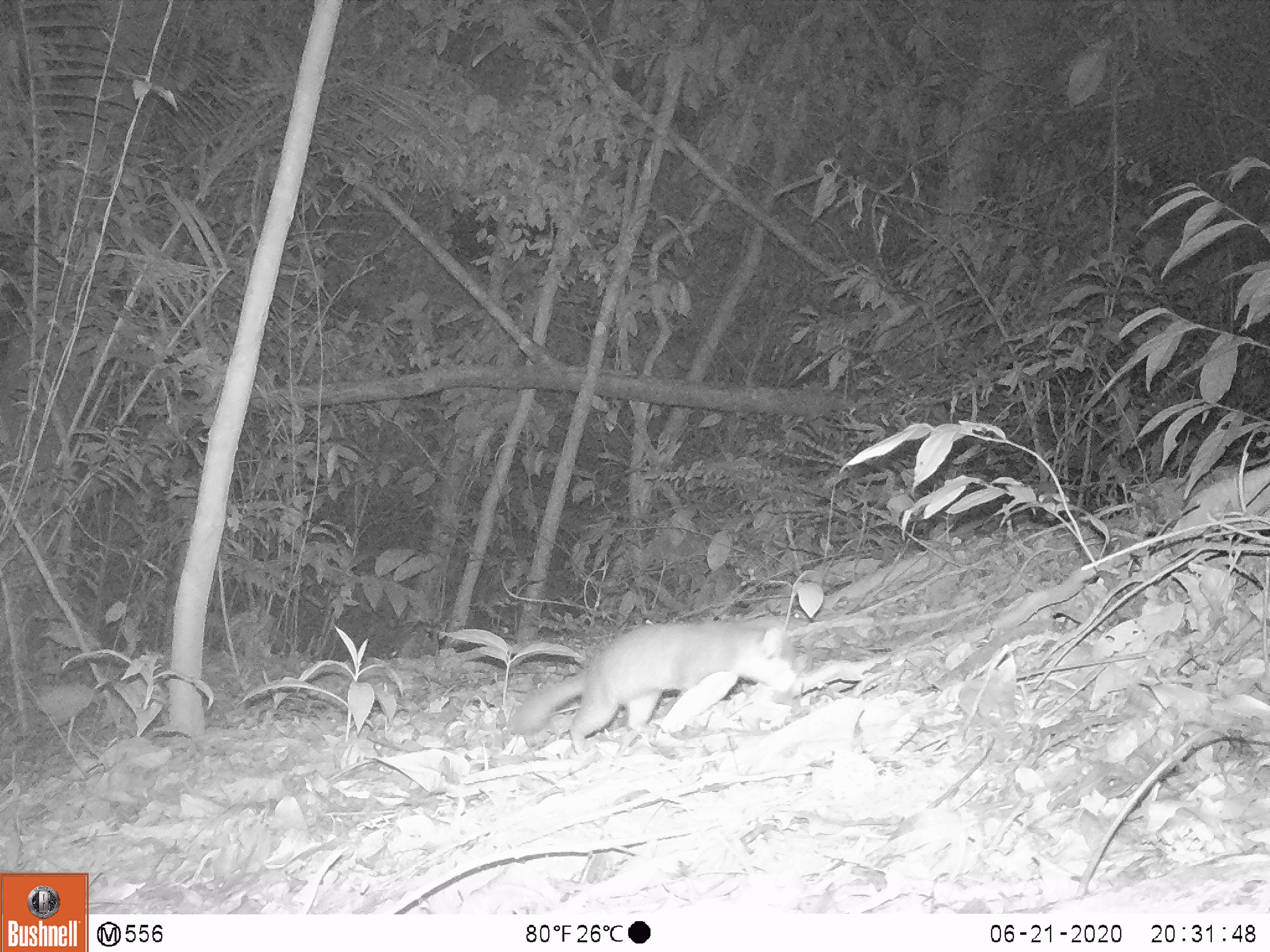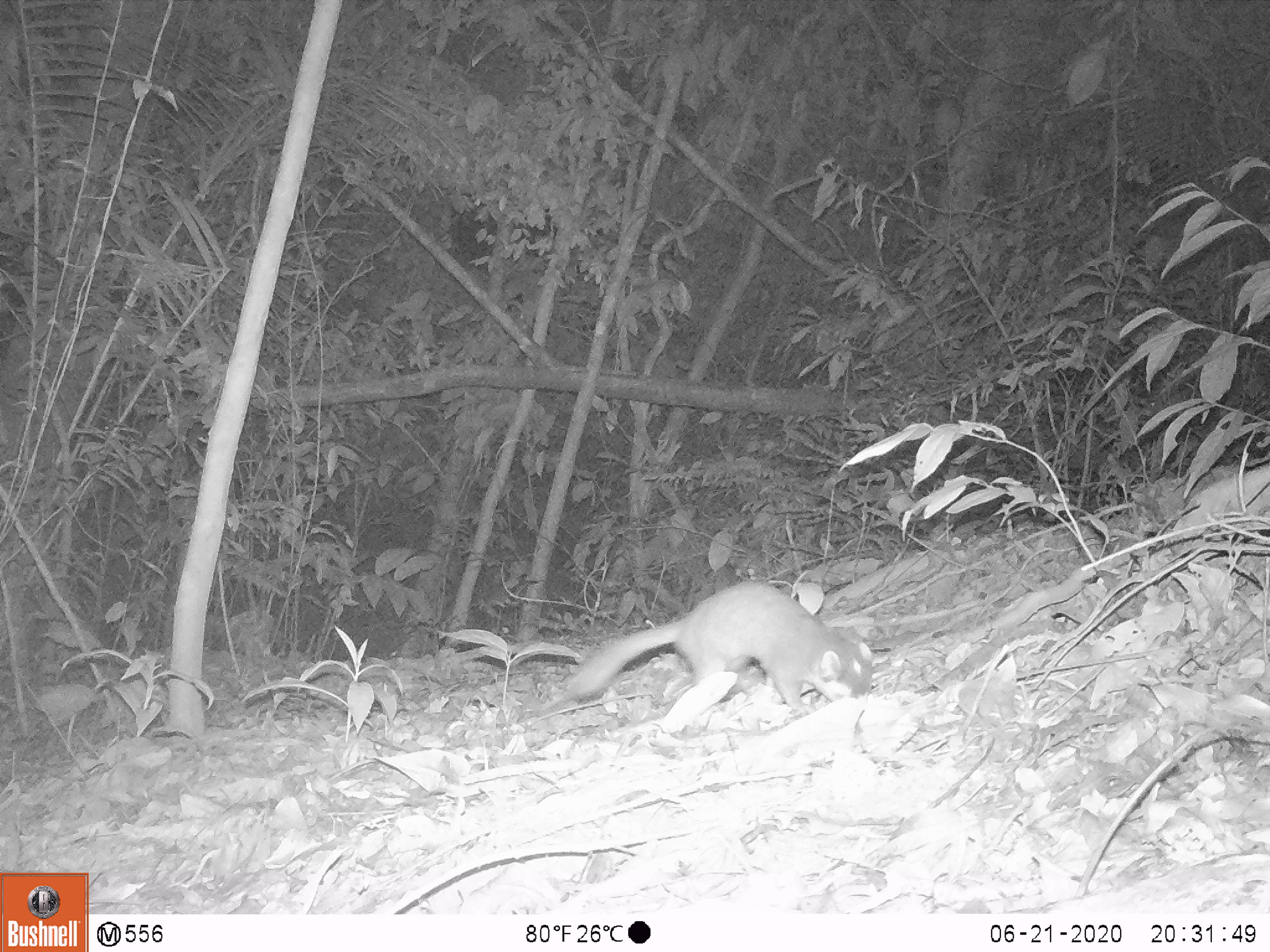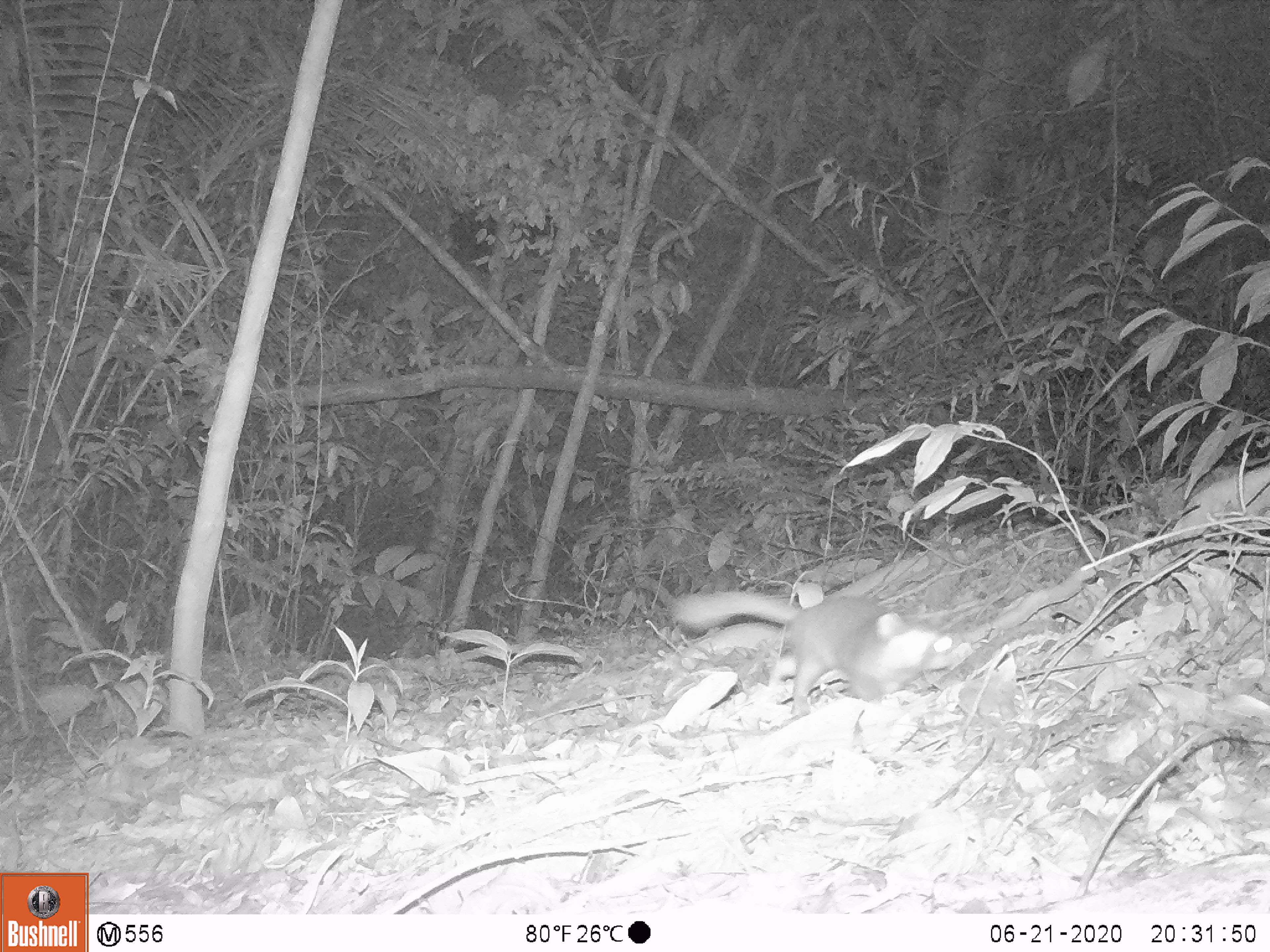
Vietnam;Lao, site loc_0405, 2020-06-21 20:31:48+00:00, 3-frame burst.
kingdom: Animalia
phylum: Chordata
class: Mammalia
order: Carnivora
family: Mustelidae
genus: Melogale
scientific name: Melogale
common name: ferret badger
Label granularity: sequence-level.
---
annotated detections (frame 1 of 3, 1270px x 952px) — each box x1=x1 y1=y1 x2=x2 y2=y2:
ferret badger: x1=507 y1=616 x2=798 y2=741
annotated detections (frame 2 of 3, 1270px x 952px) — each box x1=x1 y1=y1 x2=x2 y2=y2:
ferret badger: x1=563 y1=579 x2=873 y2=716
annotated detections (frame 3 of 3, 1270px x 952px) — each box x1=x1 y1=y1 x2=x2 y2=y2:
ferret badger: x1=670 y1=587 x2=967 y2=719